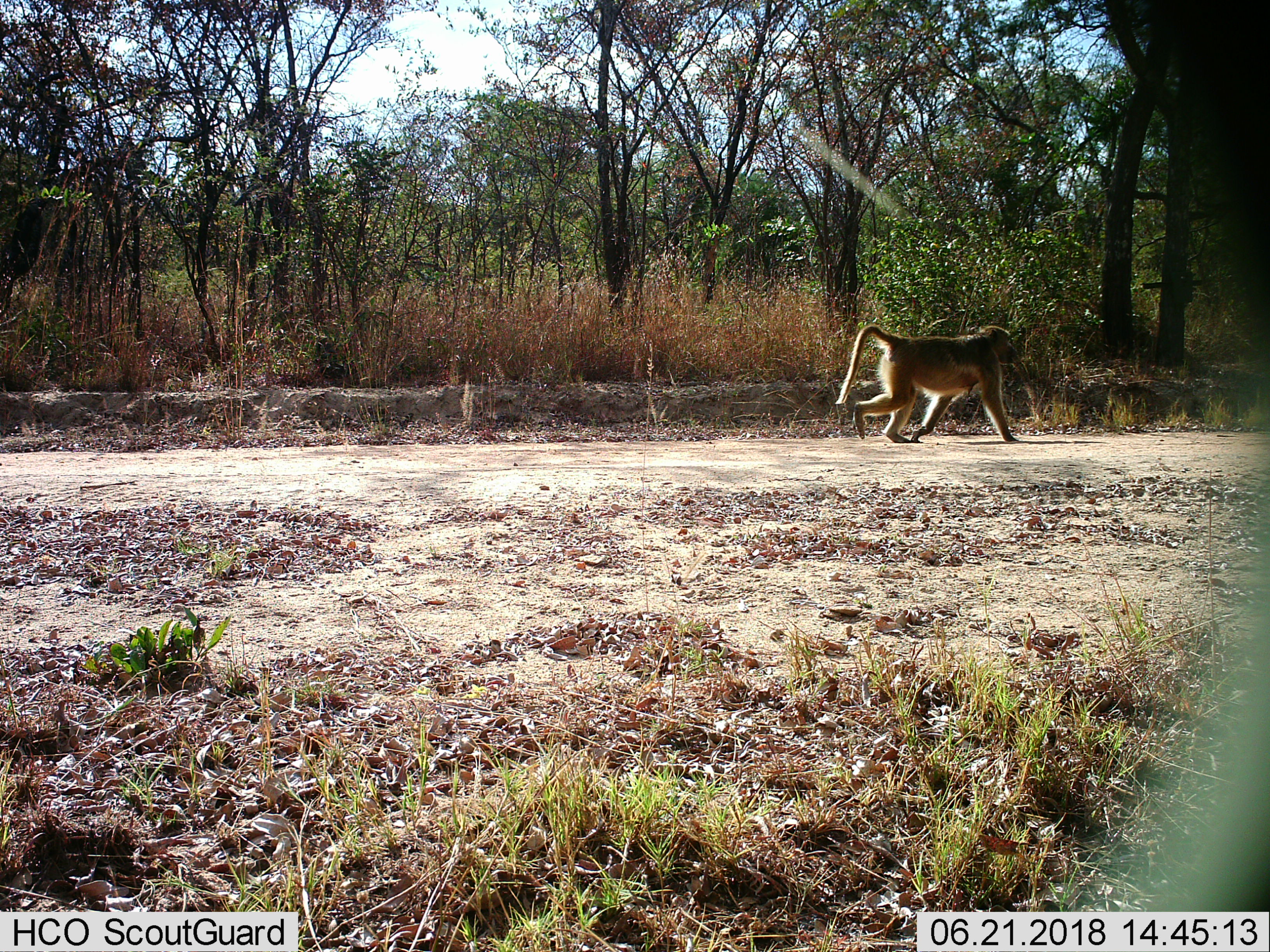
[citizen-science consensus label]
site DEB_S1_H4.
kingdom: Animalia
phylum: Chordata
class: Mammalia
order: Primates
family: Cercopithecidae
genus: Papio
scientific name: Papio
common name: baboon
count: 1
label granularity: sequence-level